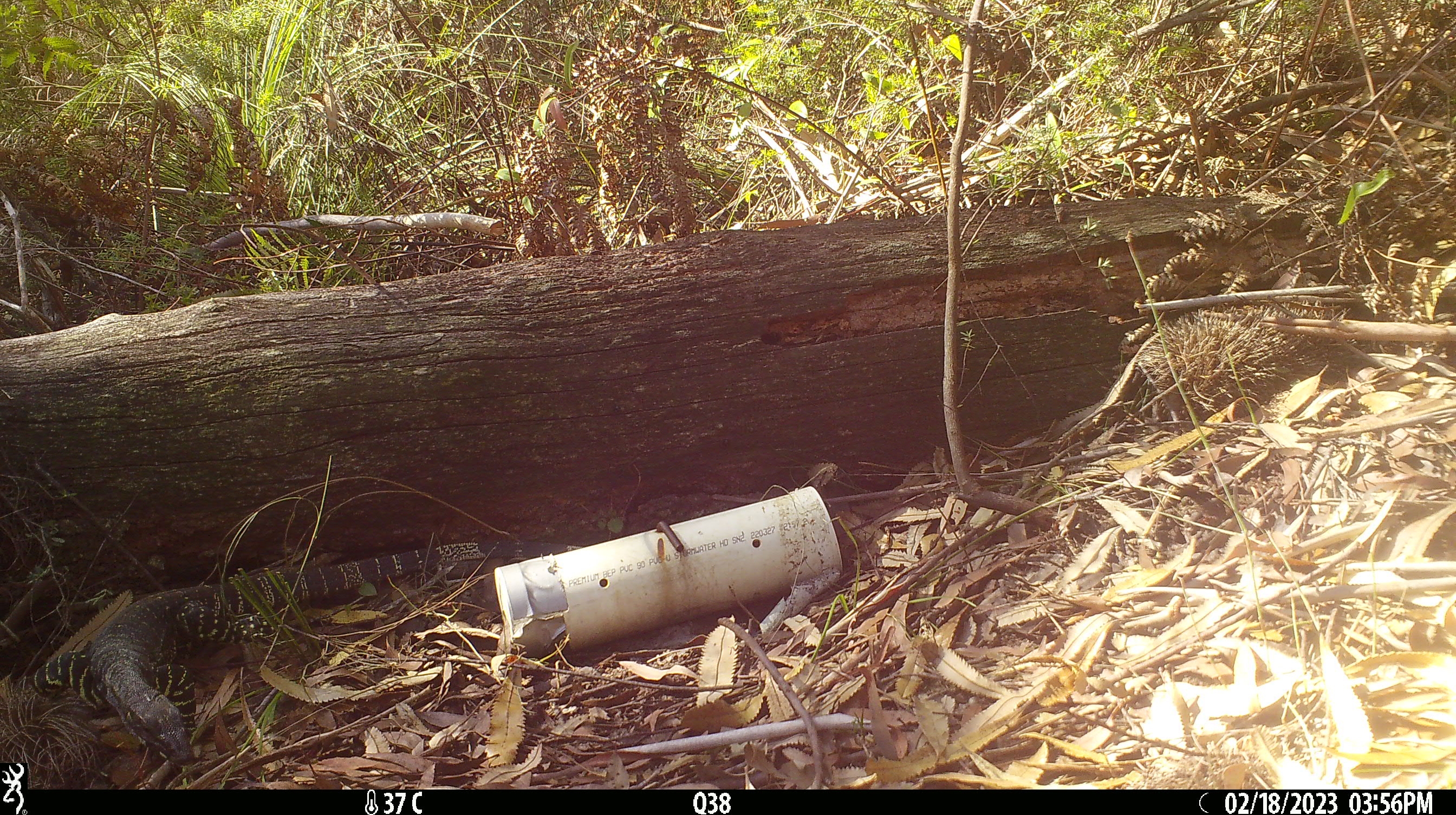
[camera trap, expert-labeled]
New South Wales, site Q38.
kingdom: Animalia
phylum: Chordata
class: Reptilia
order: Squamata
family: Varanidae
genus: Varanus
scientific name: Varanus varius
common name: lace monitor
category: goanna